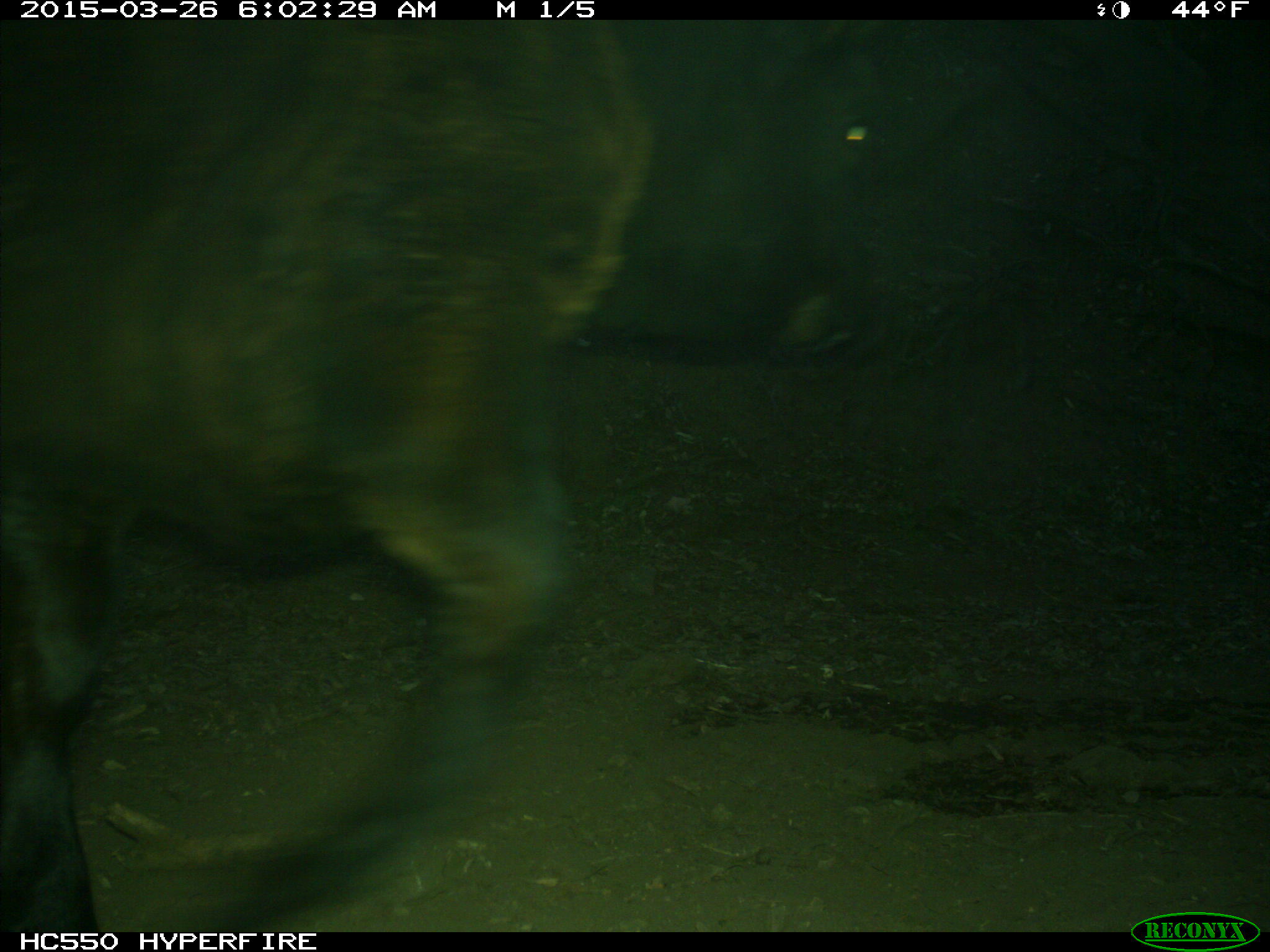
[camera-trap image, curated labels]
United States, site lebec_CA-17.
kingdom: Animalia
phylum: Chordata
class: Mammalia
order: Artiodactyla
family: Bovidae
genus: Bos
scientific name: Bos taurus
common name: domestic cow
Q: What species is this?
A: Bos taurus (domestic cow).